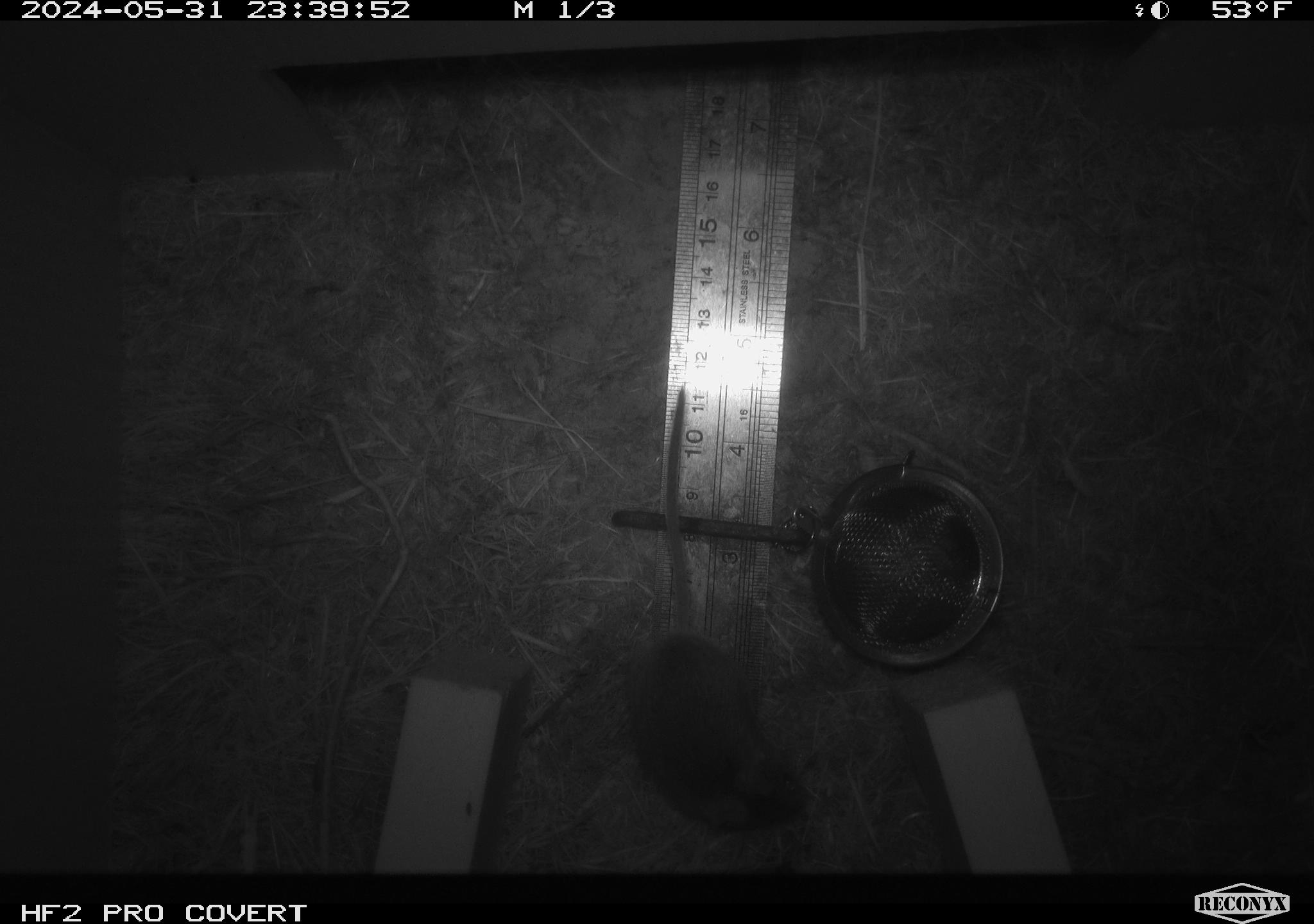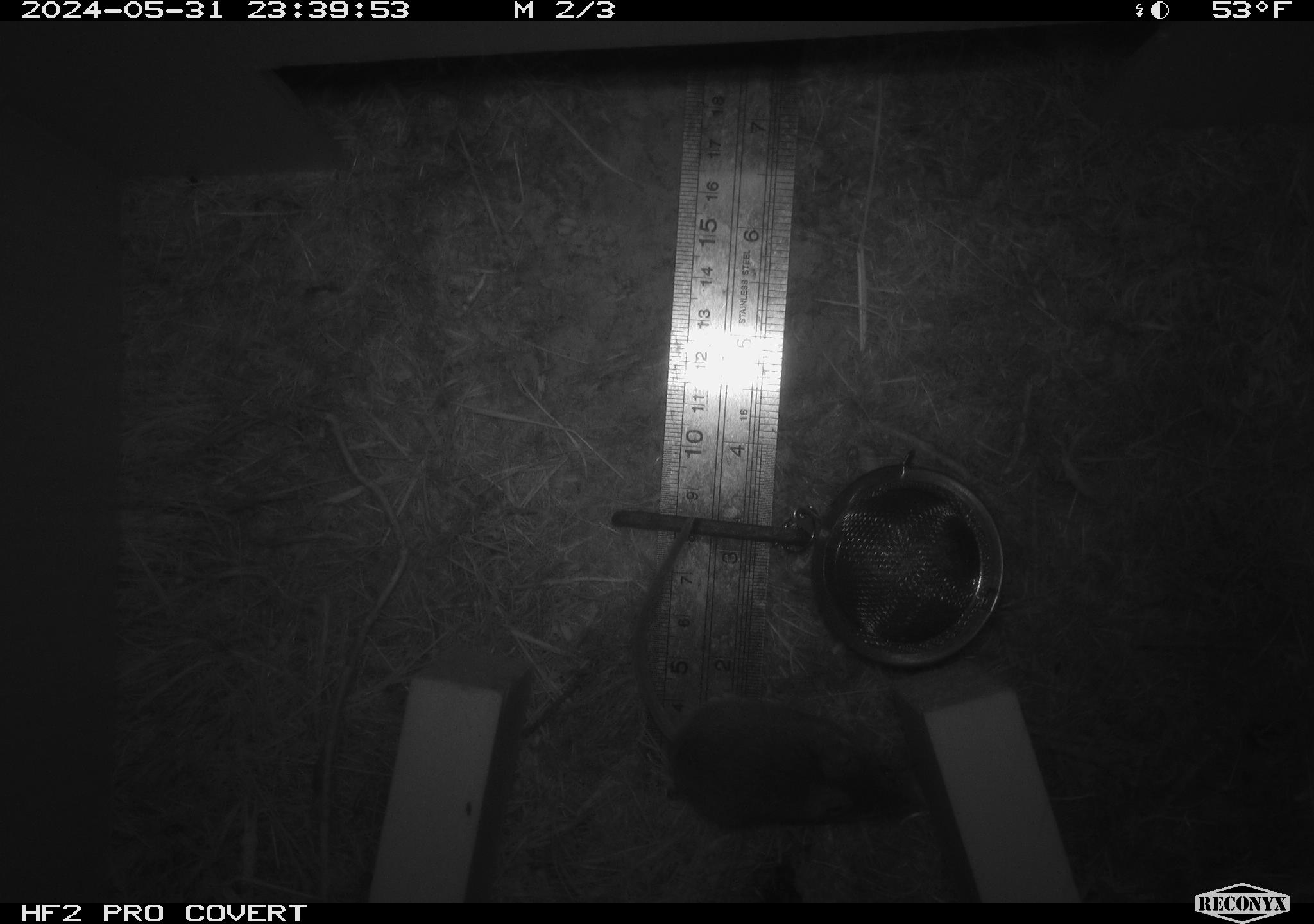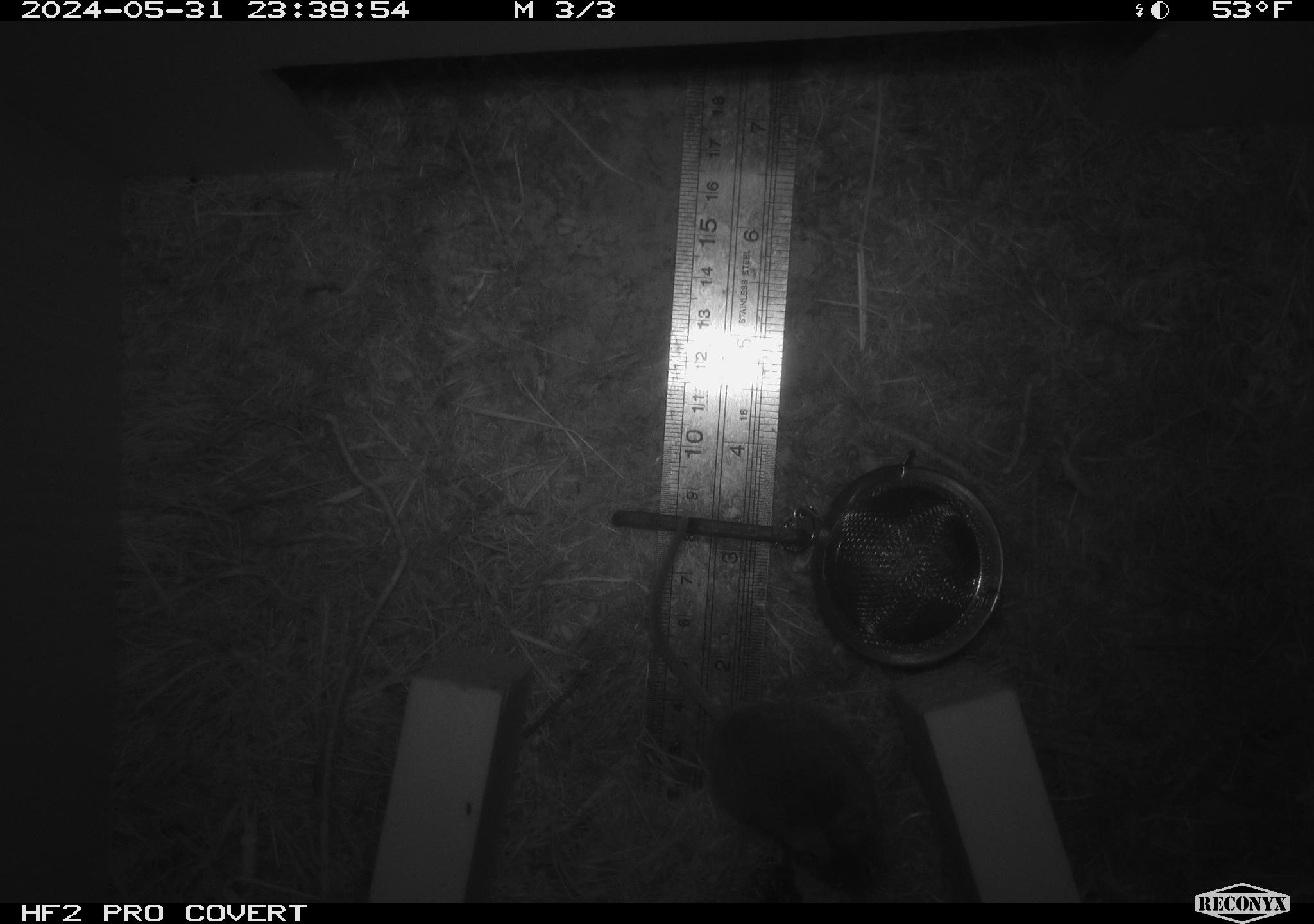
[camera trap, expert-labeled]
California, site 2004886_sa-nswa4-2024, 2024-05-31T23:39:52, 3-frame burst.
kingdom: Animalia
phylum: Chordata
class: Mammalia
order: Rodentia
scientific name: Rodentia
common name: rodent